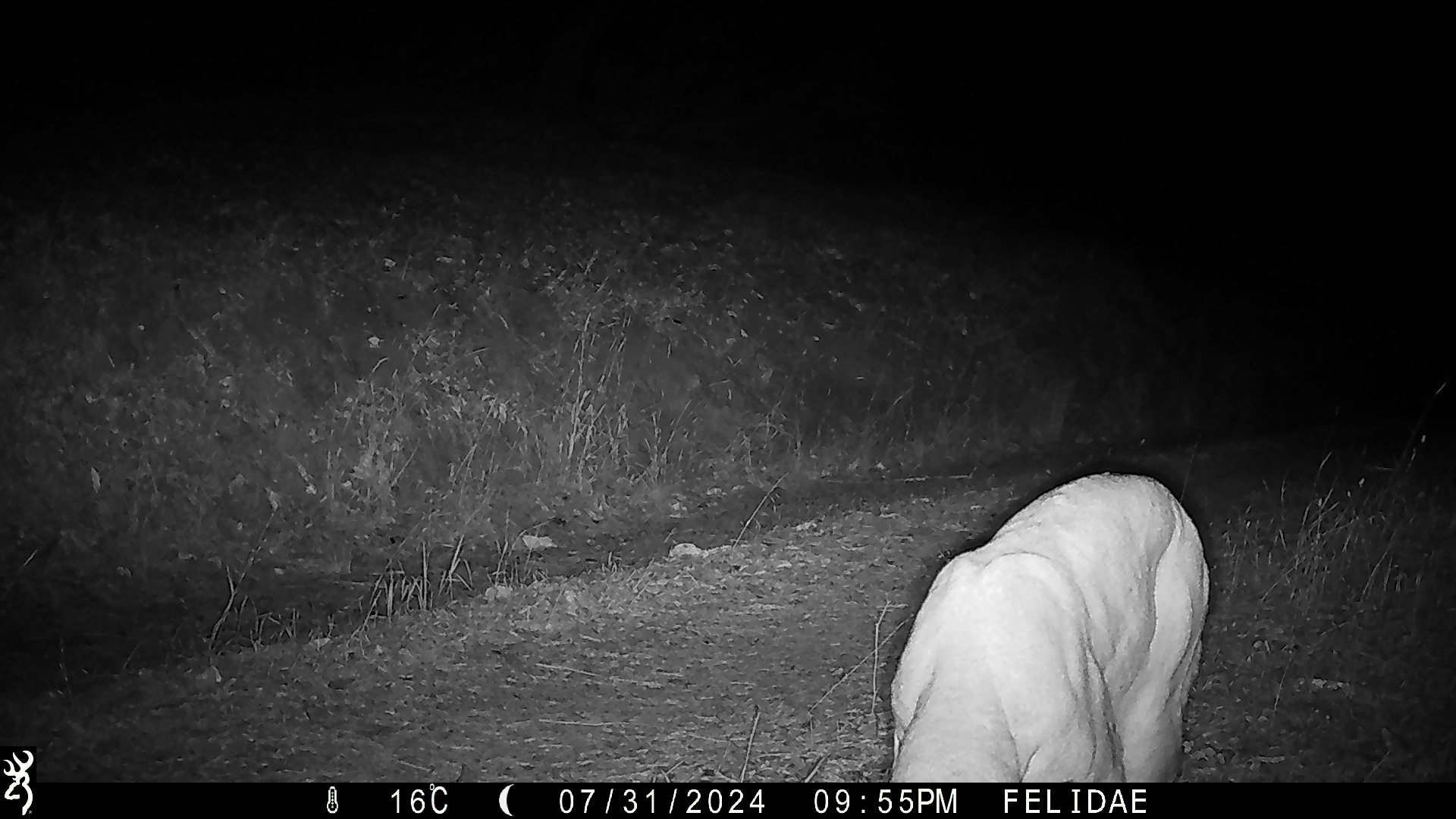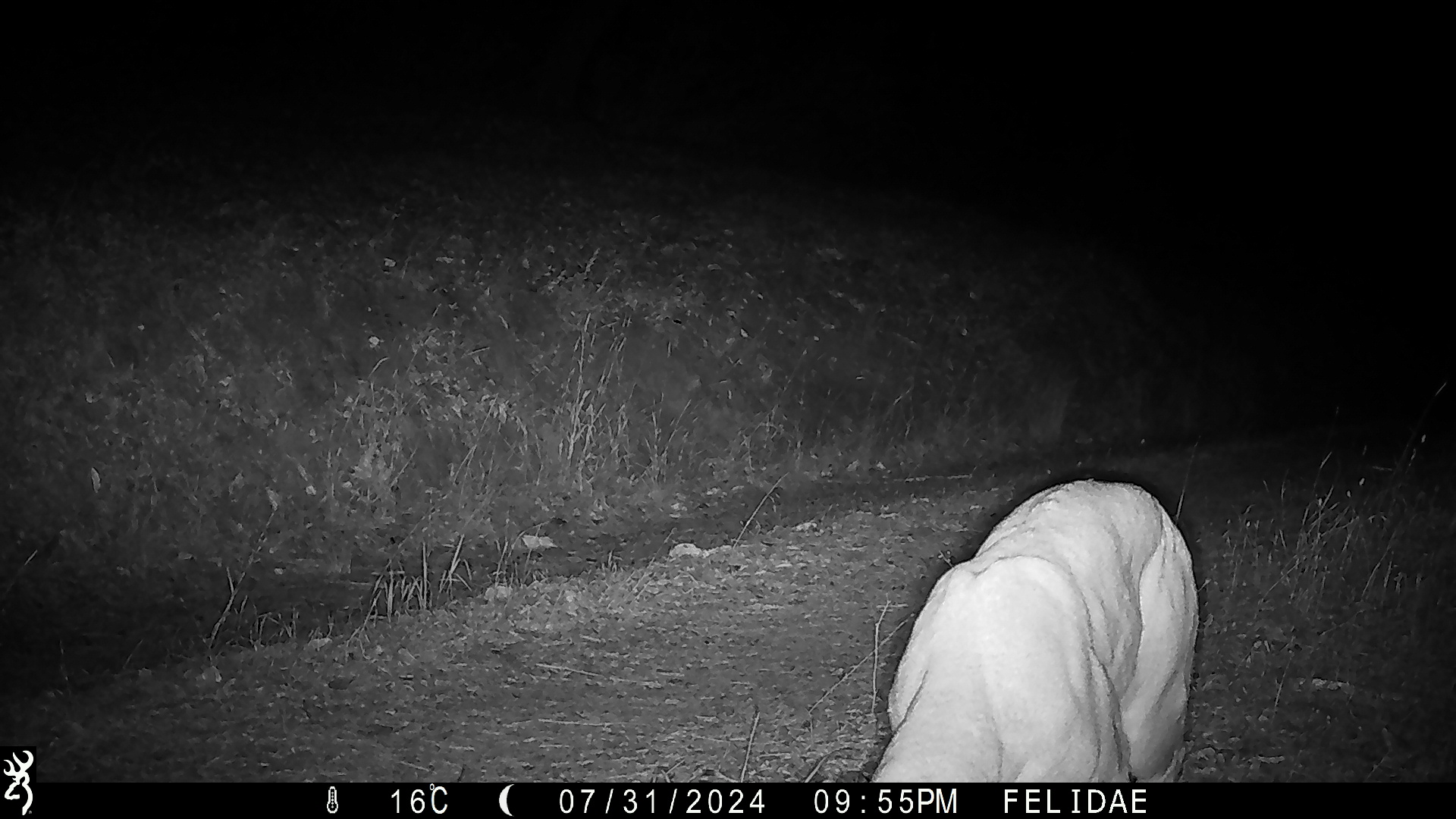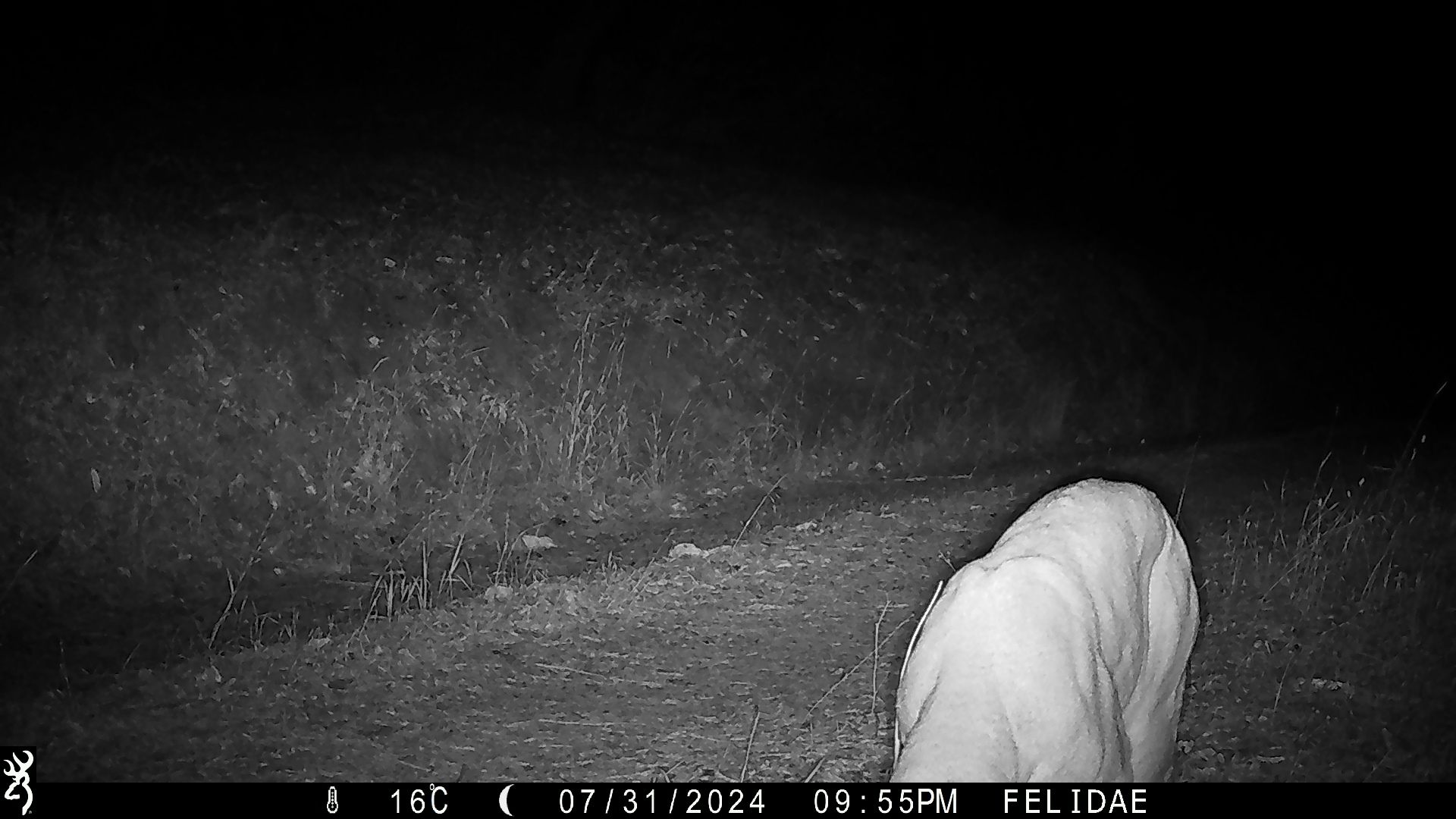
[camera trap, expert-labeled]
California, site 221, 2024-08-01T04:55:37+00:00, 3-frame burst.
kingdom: Animalia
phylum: Chordata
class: Mammalia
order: Carnivora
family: Felidae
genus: Puma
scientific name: Puma concolor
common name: puma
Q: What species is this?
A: Puma (Puma concolor).